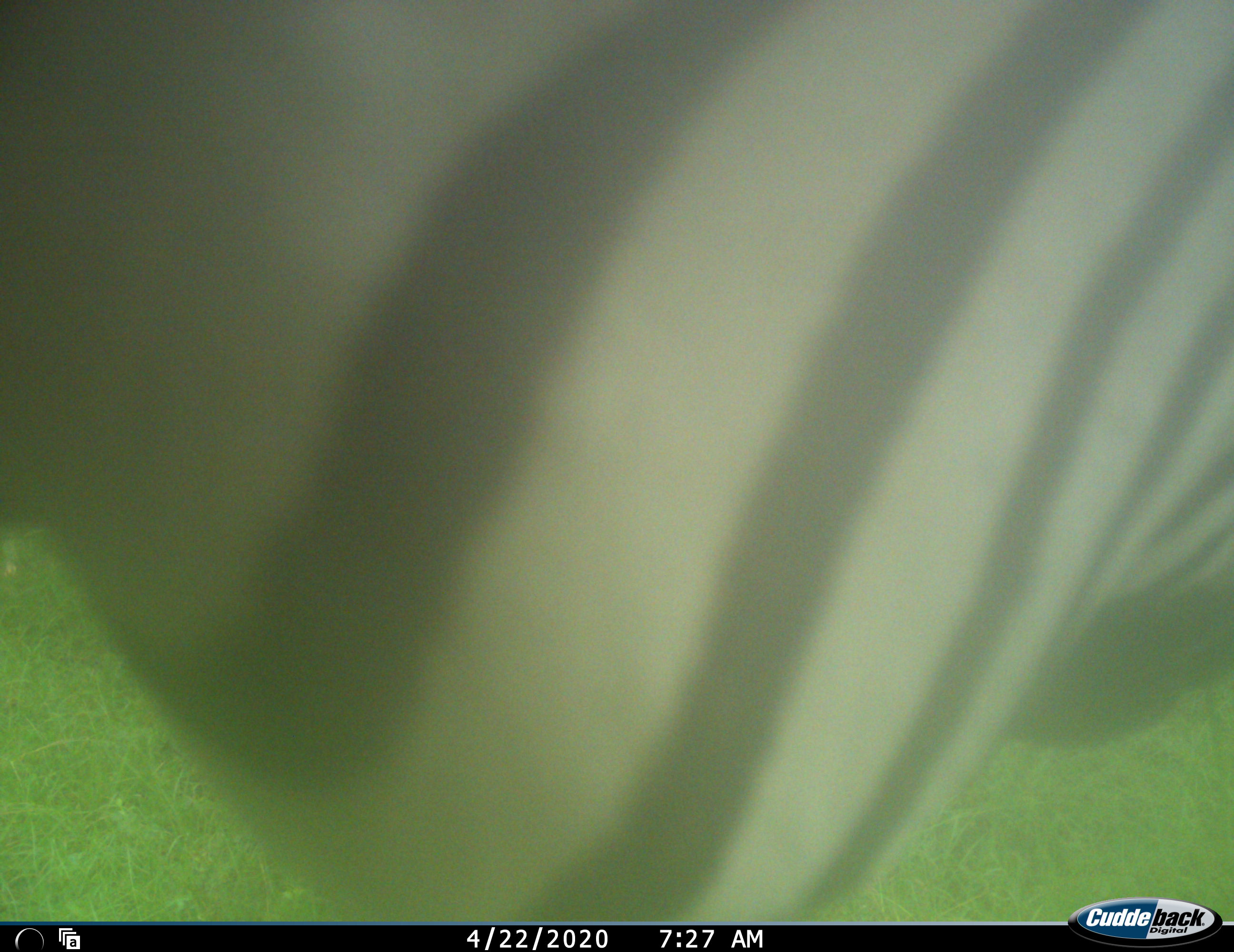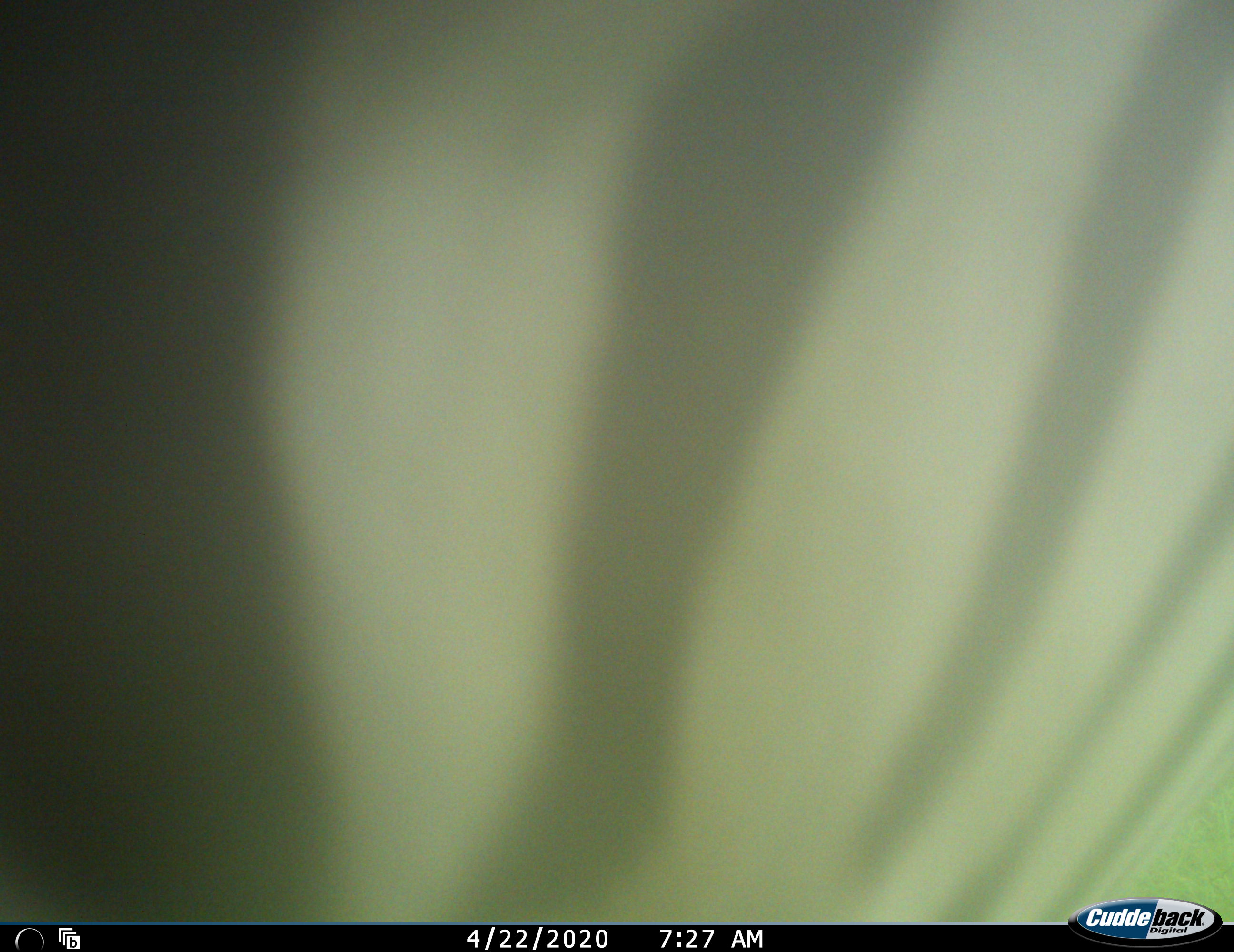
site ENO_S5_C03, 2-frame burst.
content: unidentified animal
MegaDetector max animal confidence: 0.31